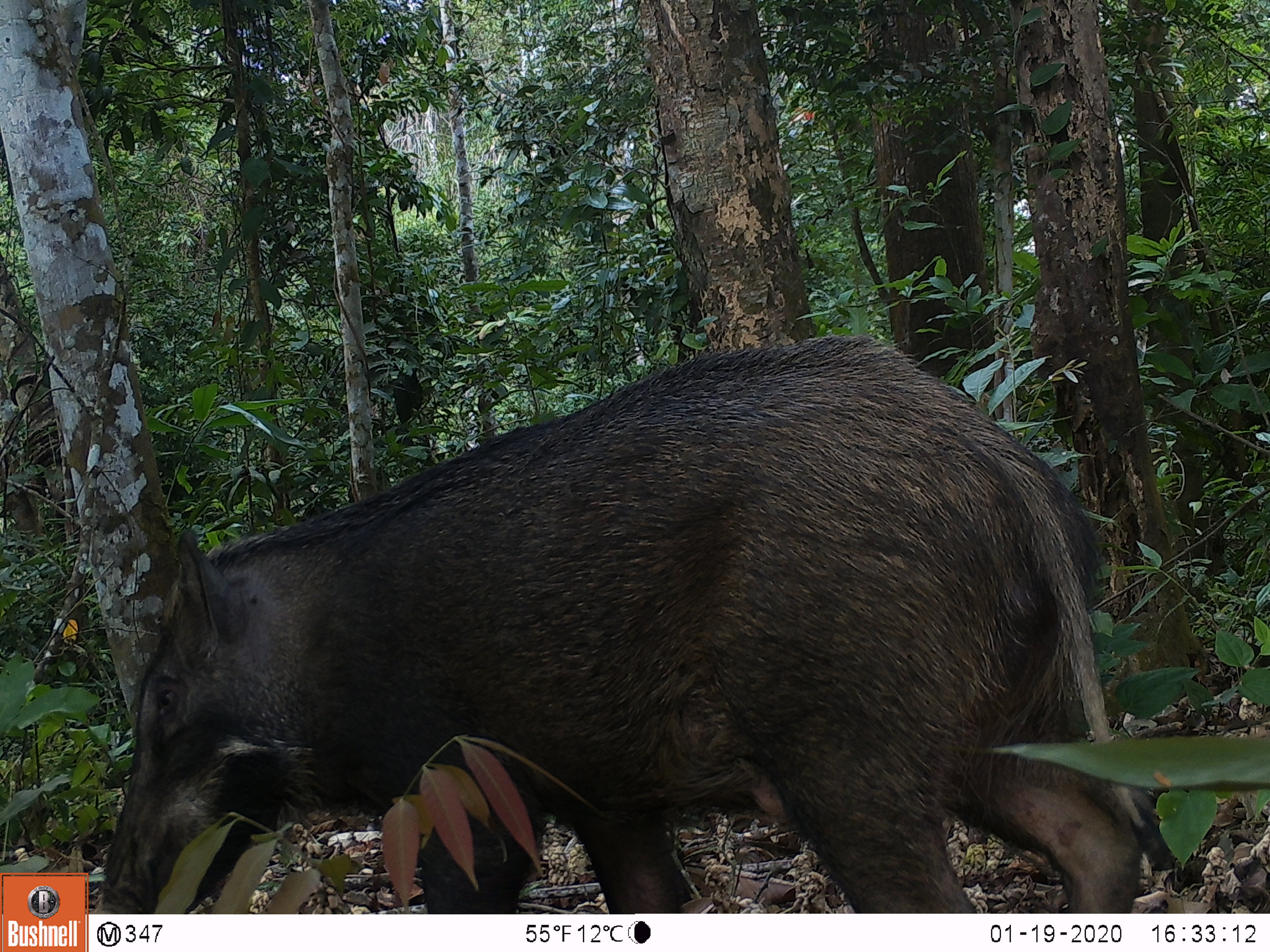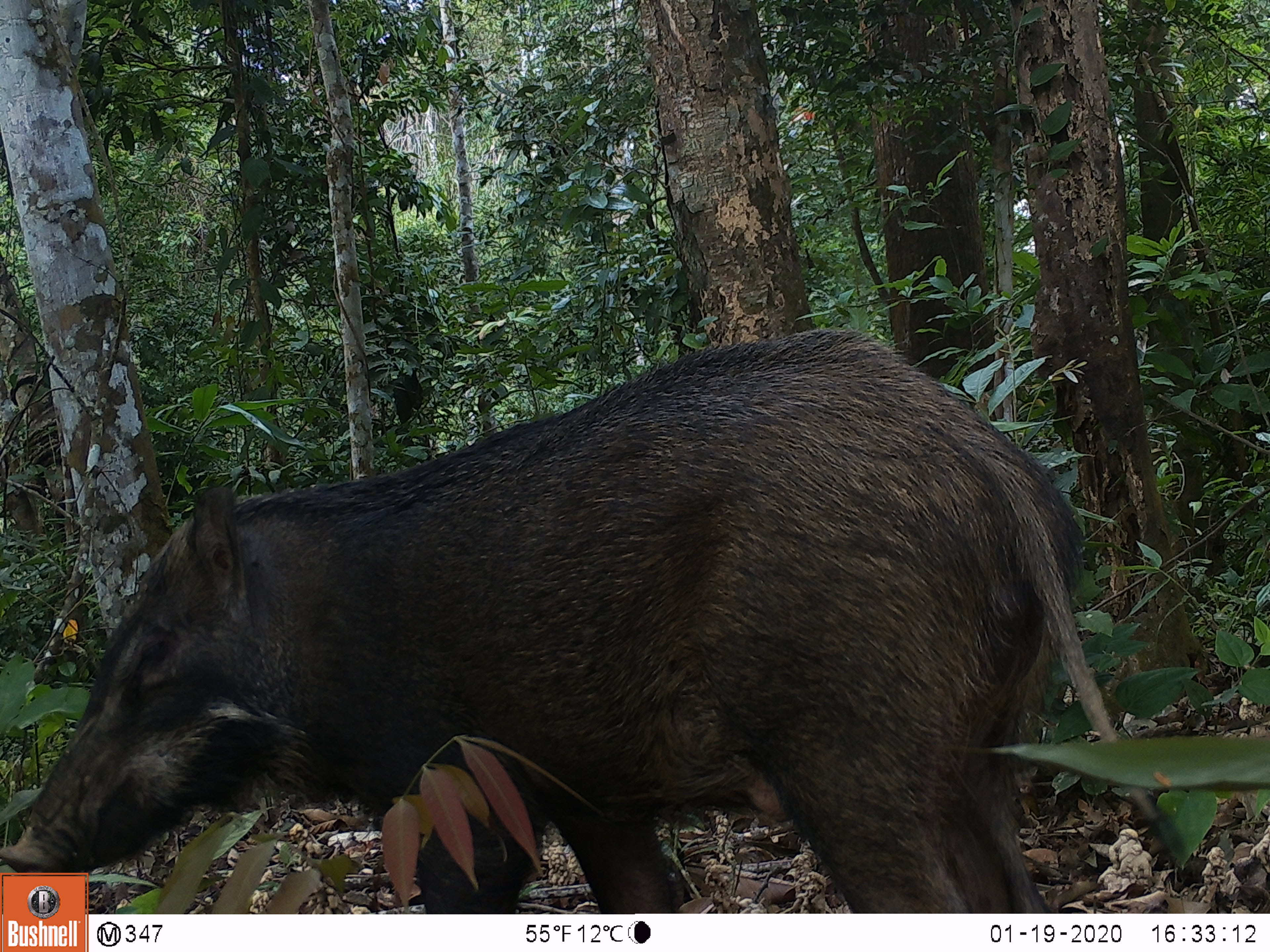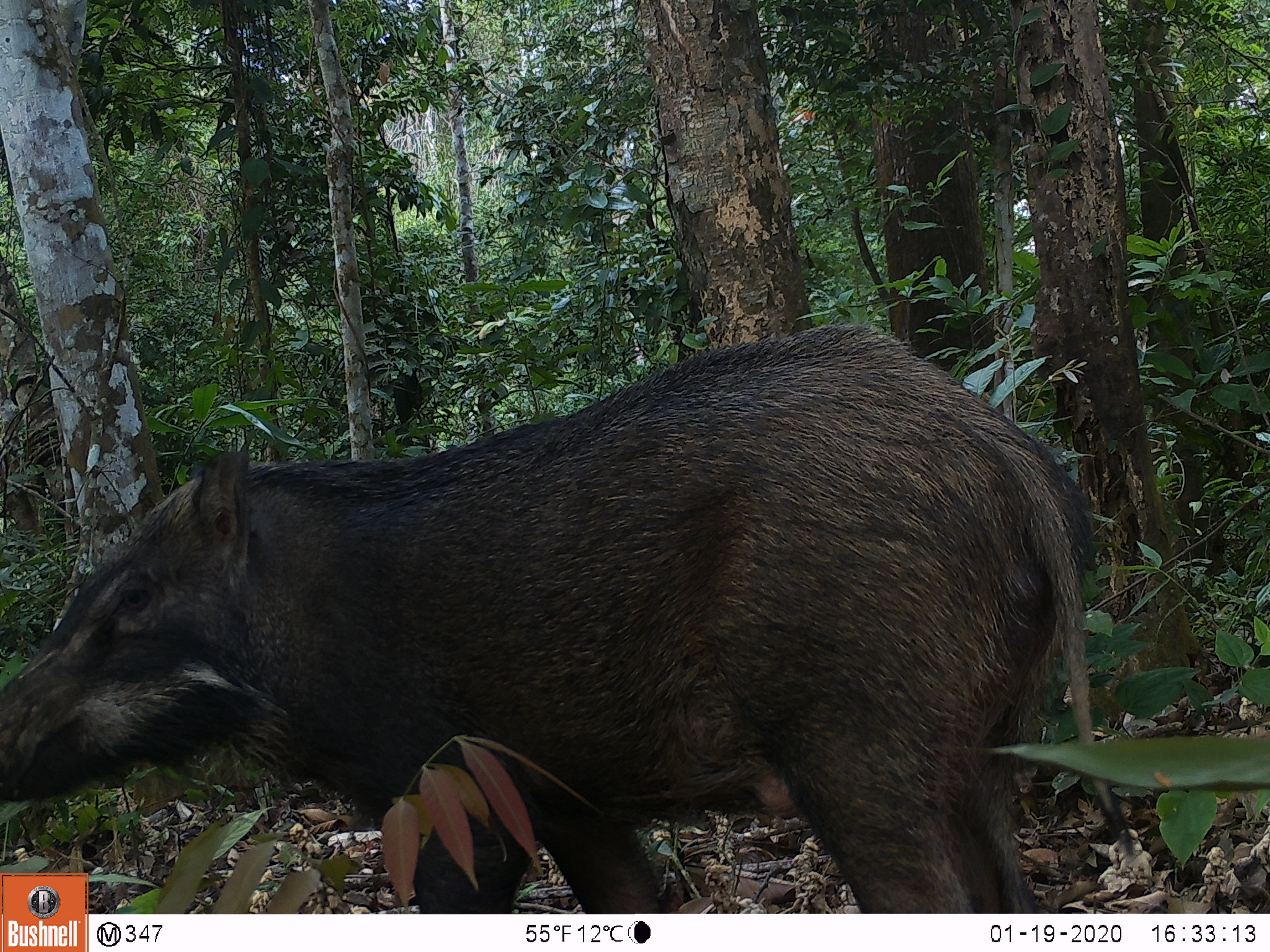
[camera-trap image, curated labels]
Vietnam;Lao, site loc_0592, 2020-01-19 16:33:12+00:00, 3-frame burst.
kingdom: Animalia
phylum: Chordata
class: Mammalia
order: Artiodactyla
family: Suidae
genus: Sus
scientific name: Sus scrofa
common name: eurasian wild pig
Eurasian wild pig (Sus scrofa). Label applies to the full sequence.